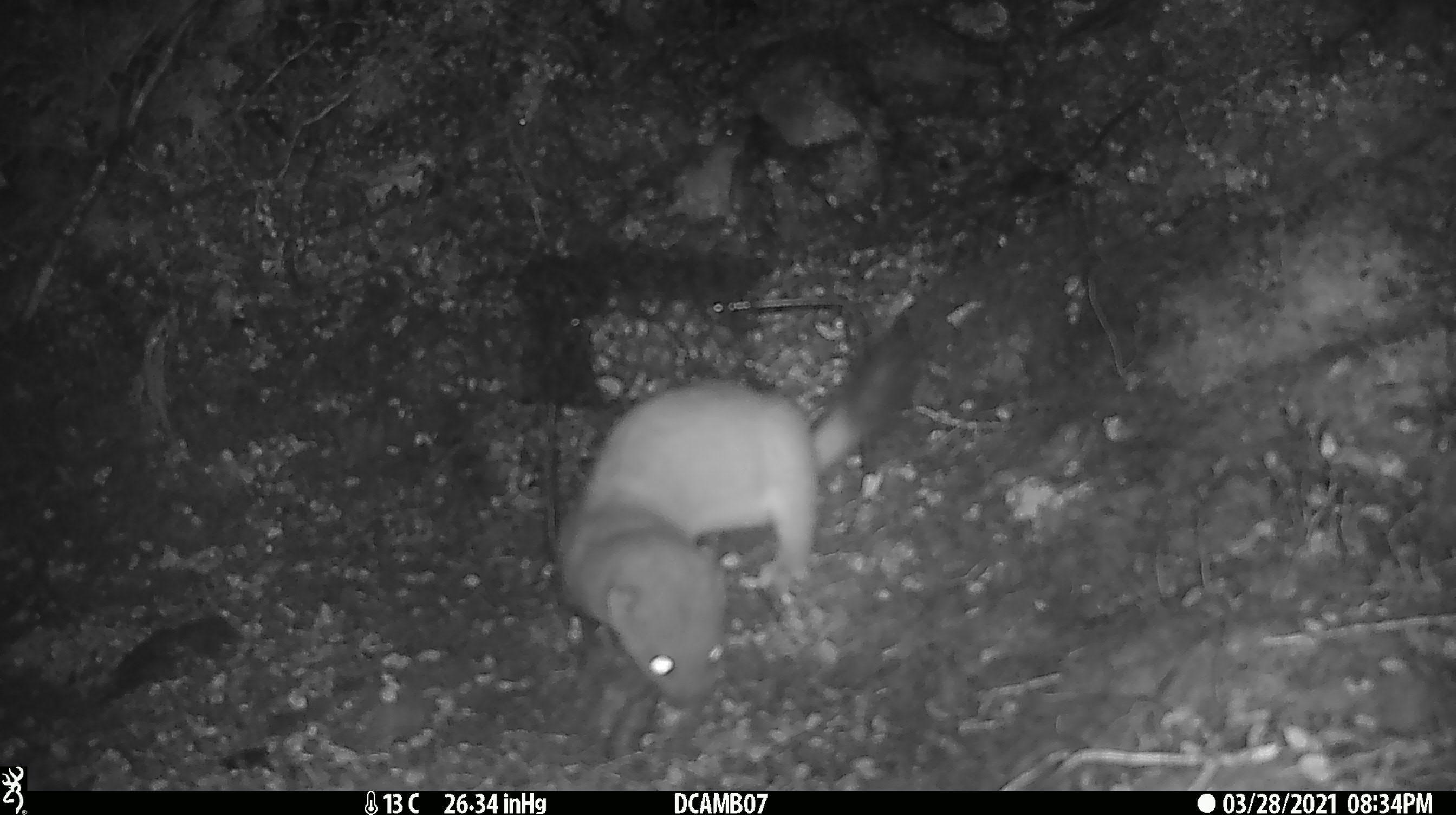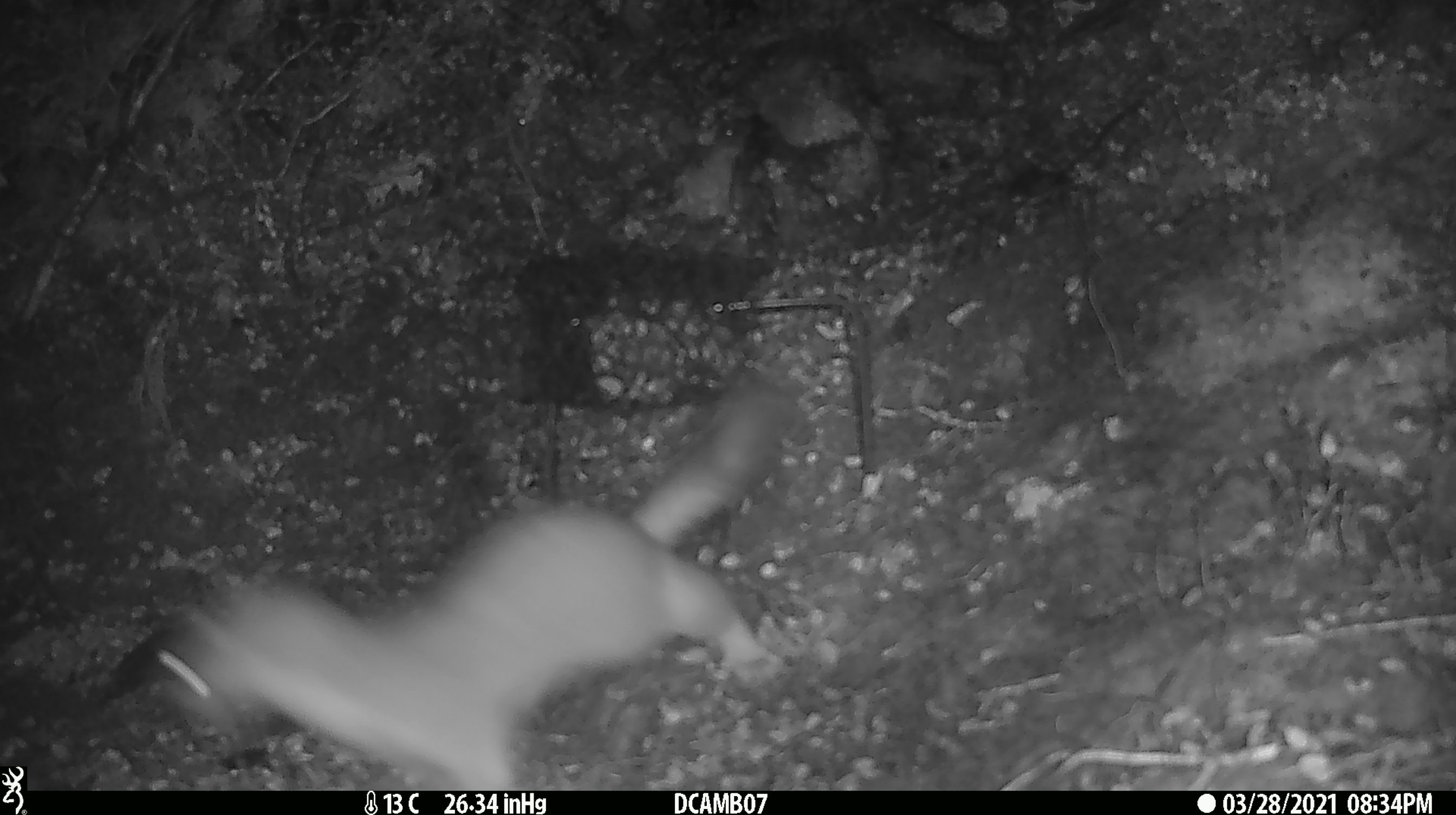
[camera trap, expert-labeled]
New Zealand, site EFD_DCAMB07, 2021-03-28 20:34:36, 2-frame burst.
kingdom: Animalia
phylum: Chordata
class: Mammalia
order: Carnivora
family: Mustelidae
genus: Mustela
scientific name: Mustela erminea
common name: stoat